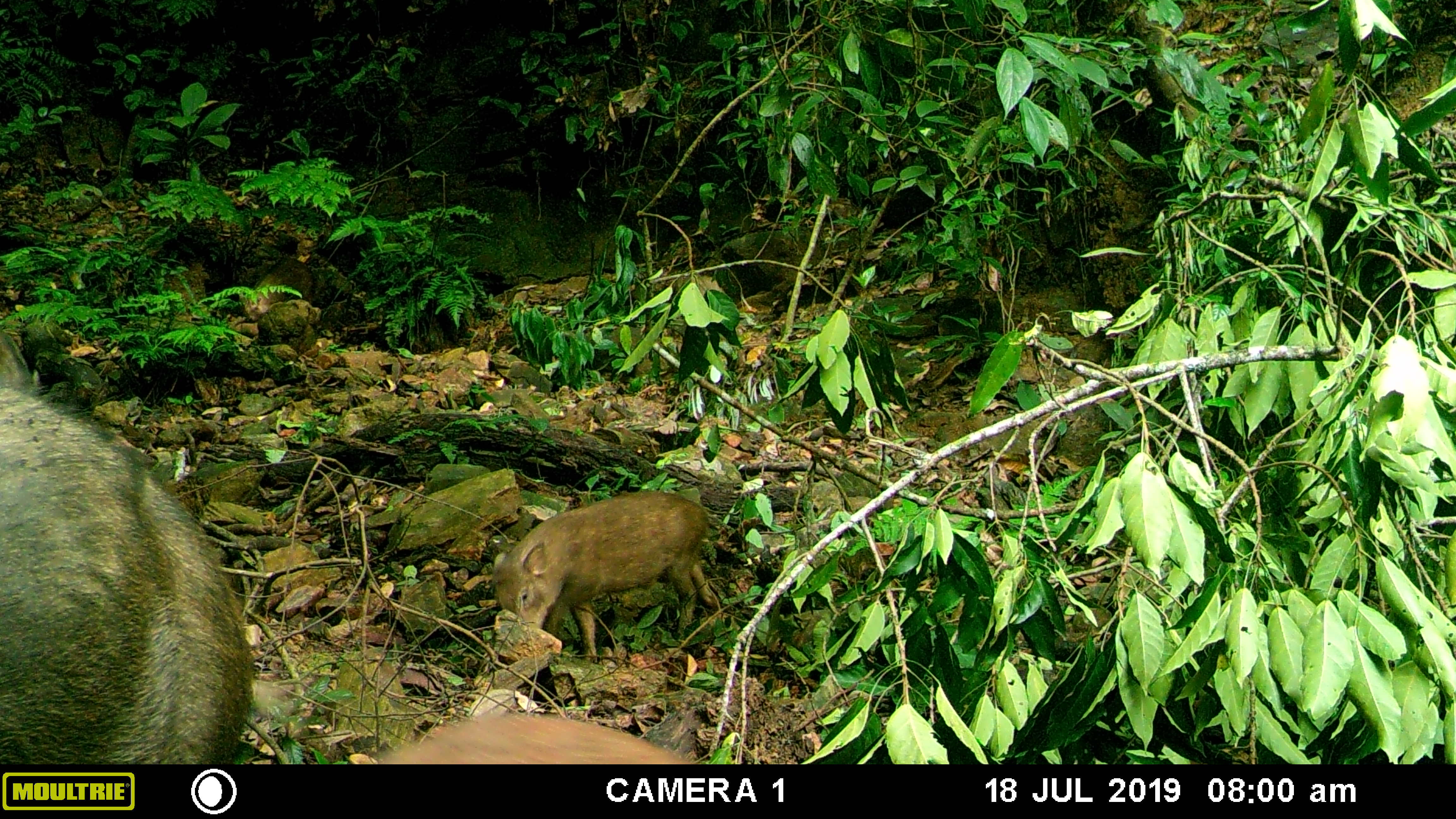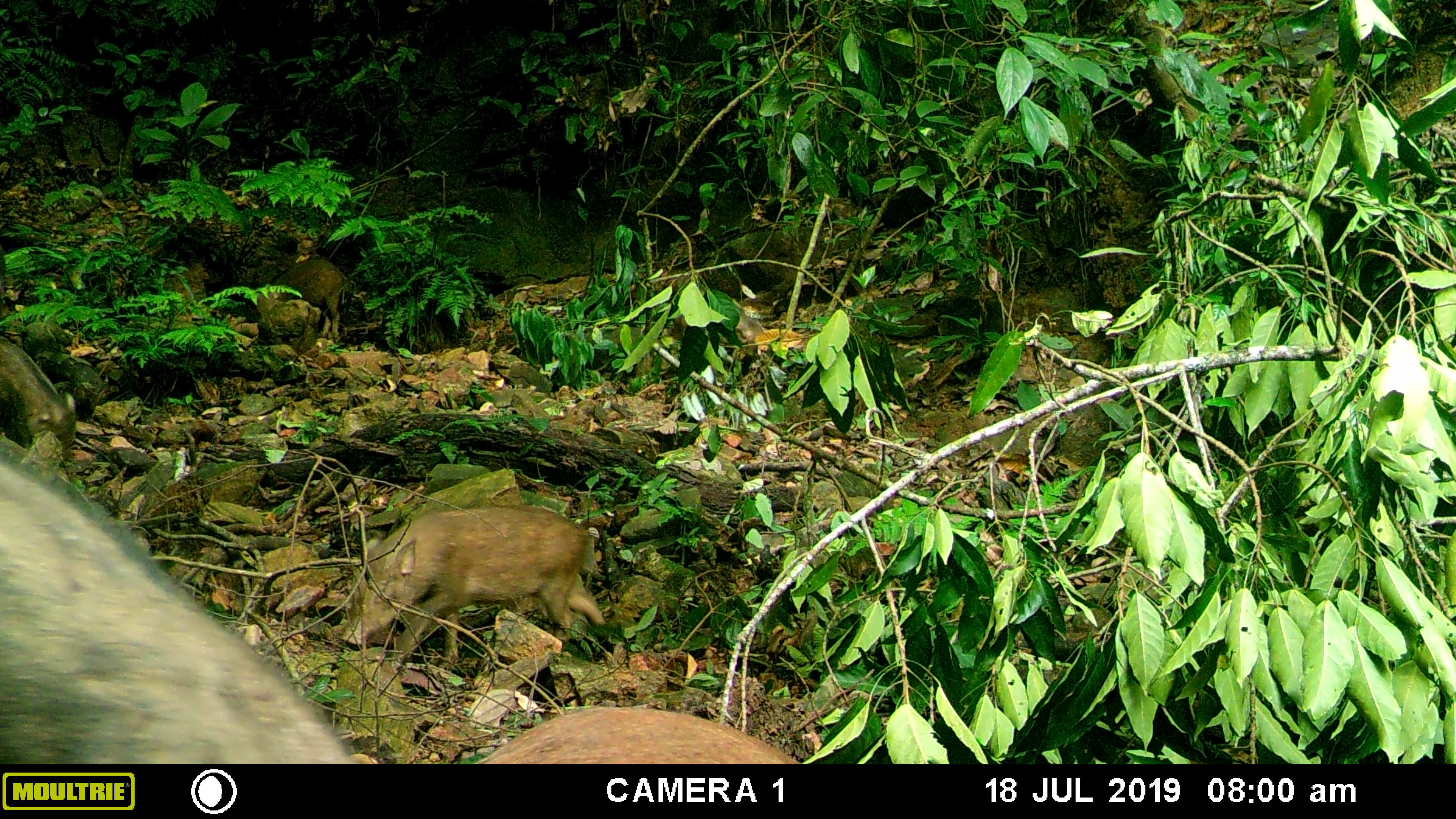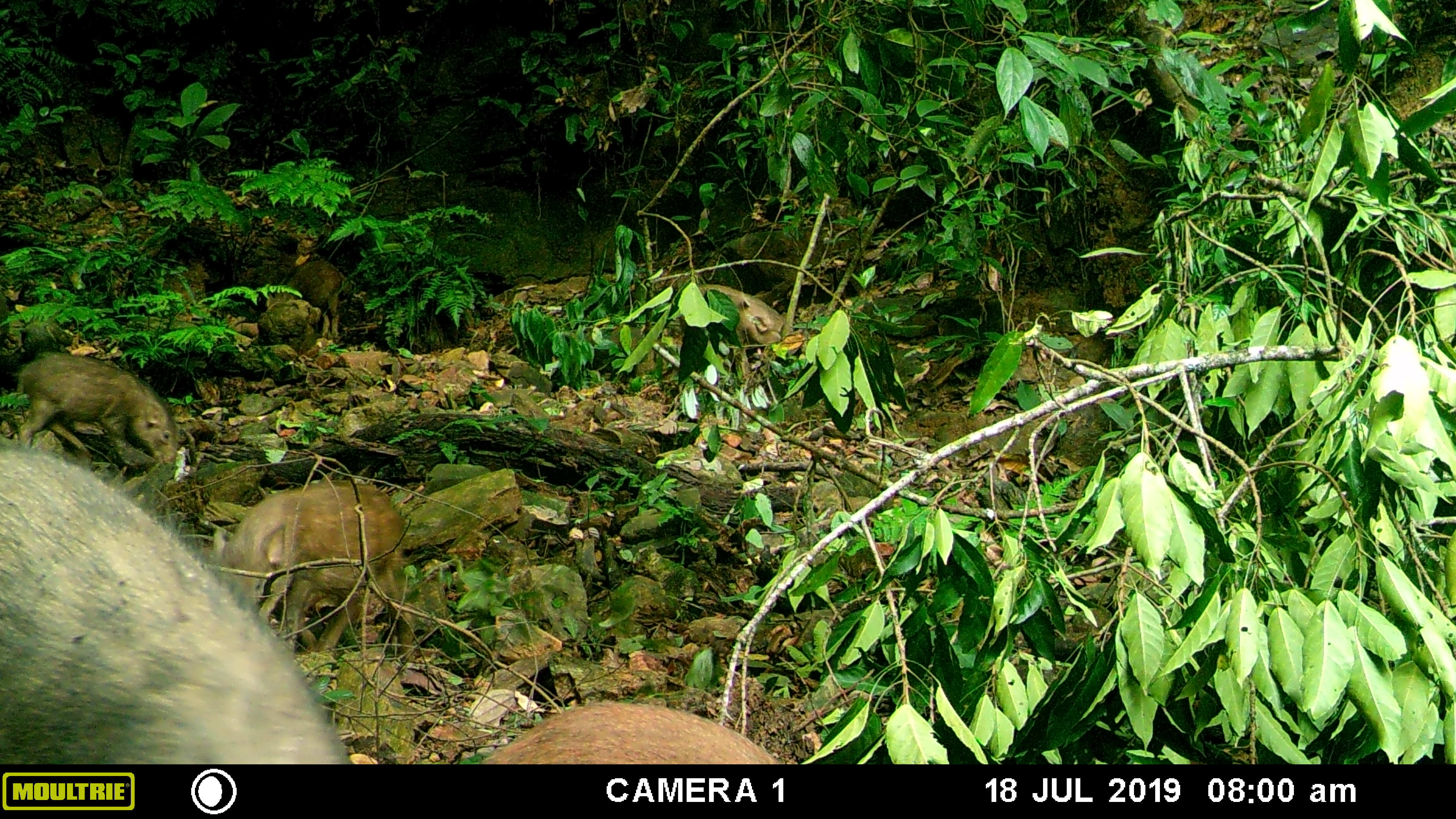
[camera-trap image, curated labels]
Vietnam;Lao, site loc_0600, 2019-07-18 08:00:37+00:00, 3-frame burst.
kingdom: Animalia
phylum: Chordata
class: Mammalia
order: Artiodactyla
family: Suidae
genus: Sus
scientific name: Sus scrofa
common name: eurasian wild pig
Eurasian wild pig (Sus scrofa). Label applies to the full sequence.